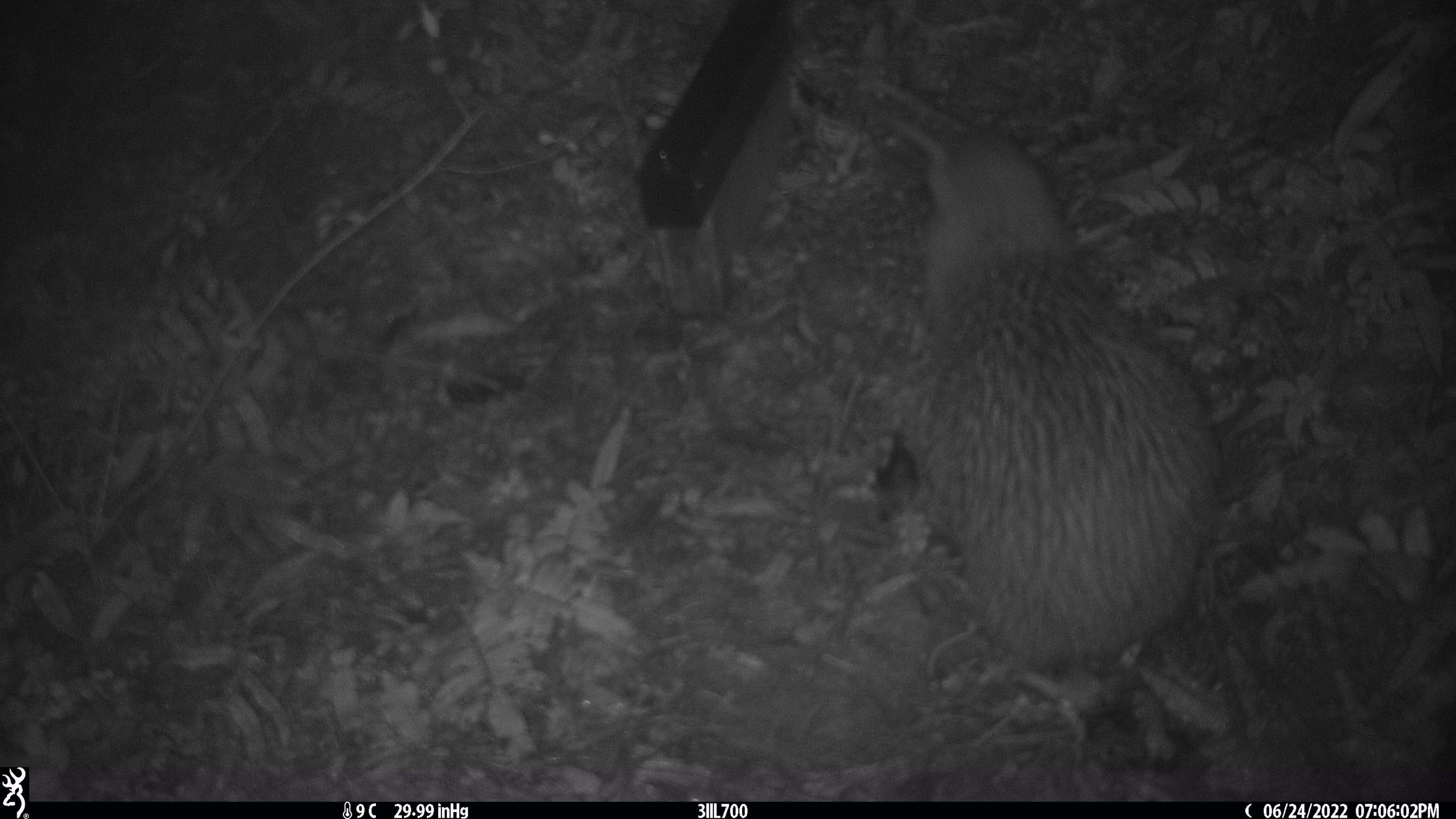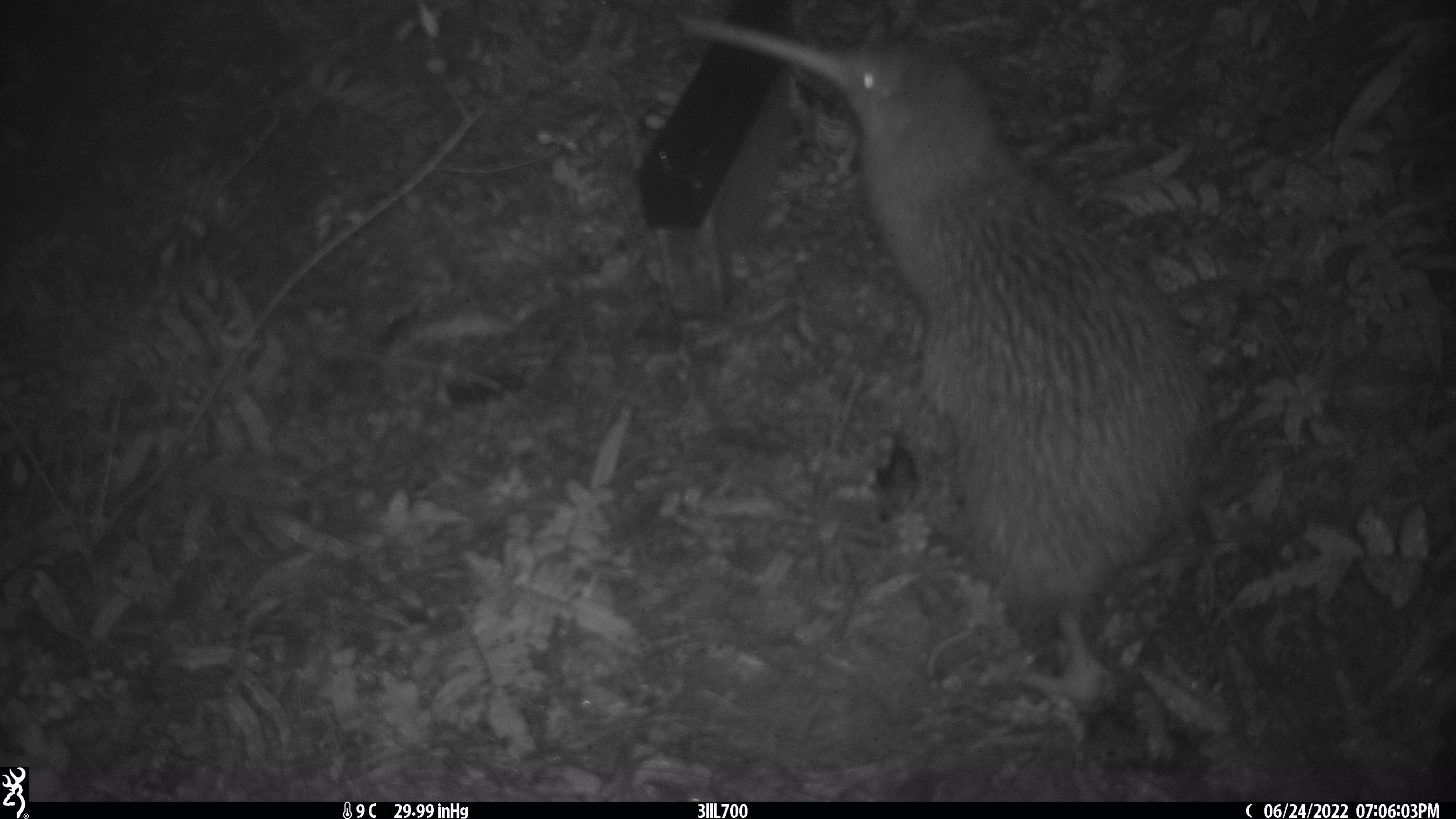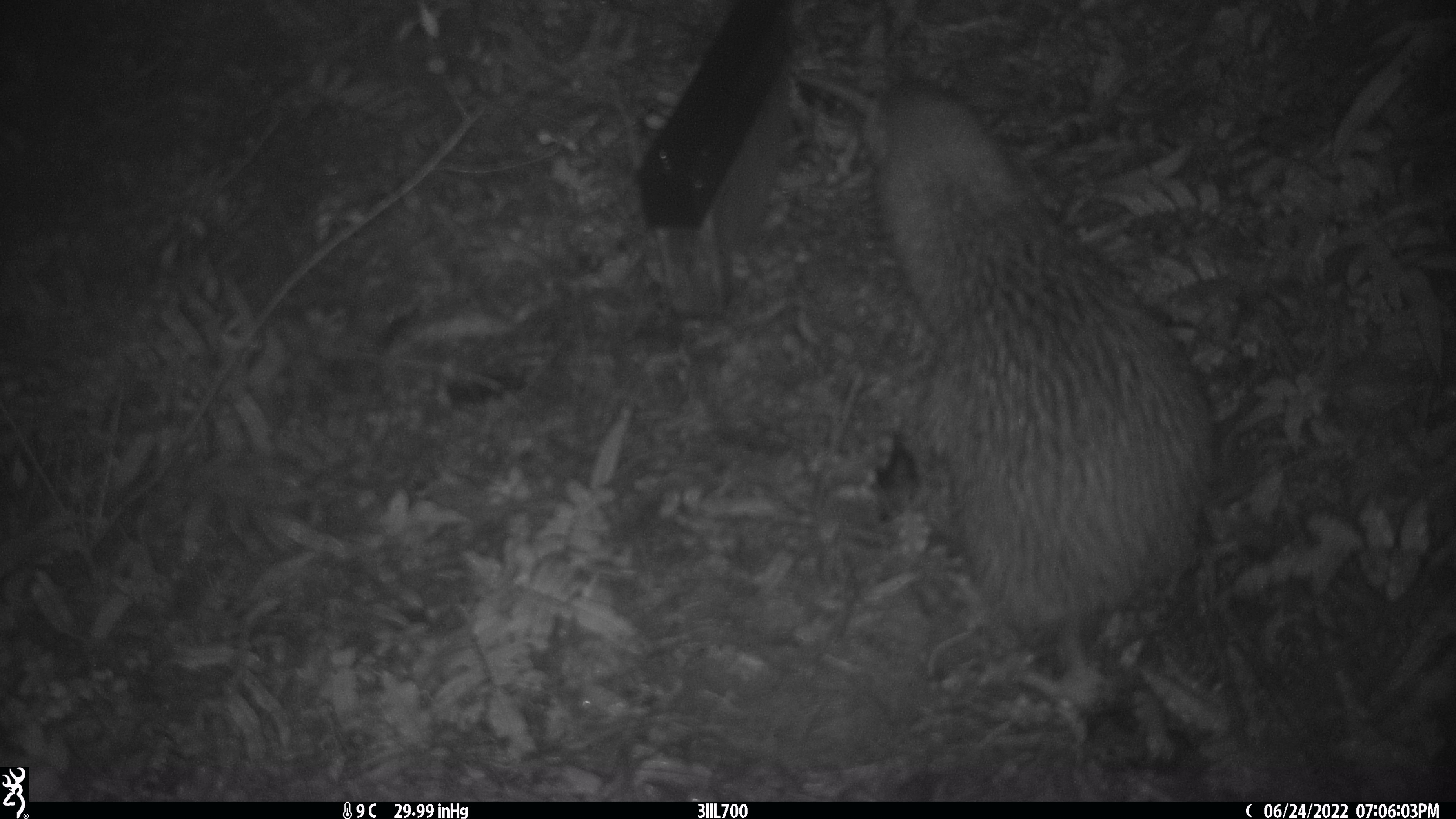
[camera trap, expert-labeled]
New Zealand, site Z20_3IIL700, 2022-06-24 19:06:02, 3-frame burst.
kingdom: Animalia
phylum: Chordata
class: Aves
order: Apterygiformes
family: Apterygidae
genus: Apteryx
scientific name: Apteryx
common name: kiwi